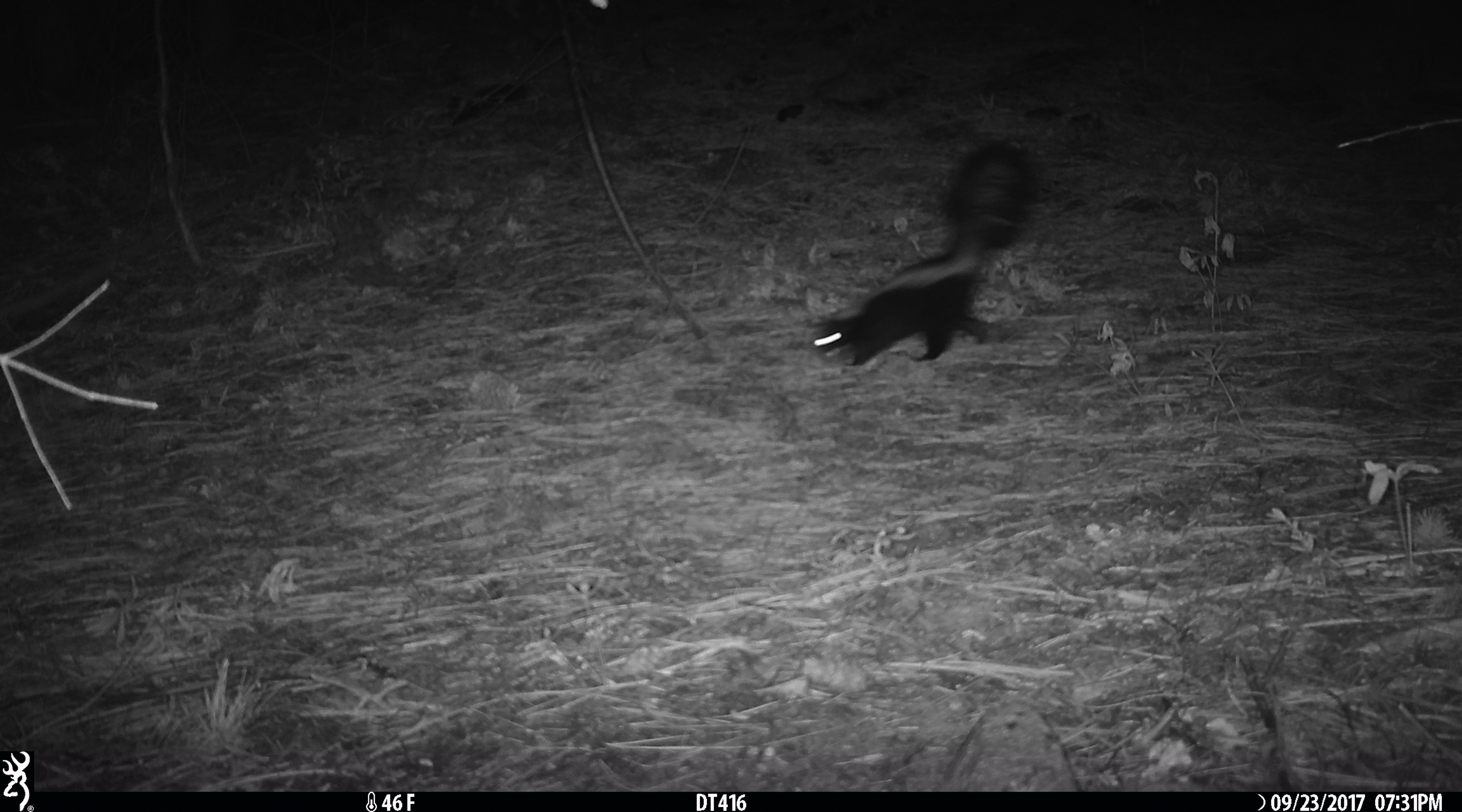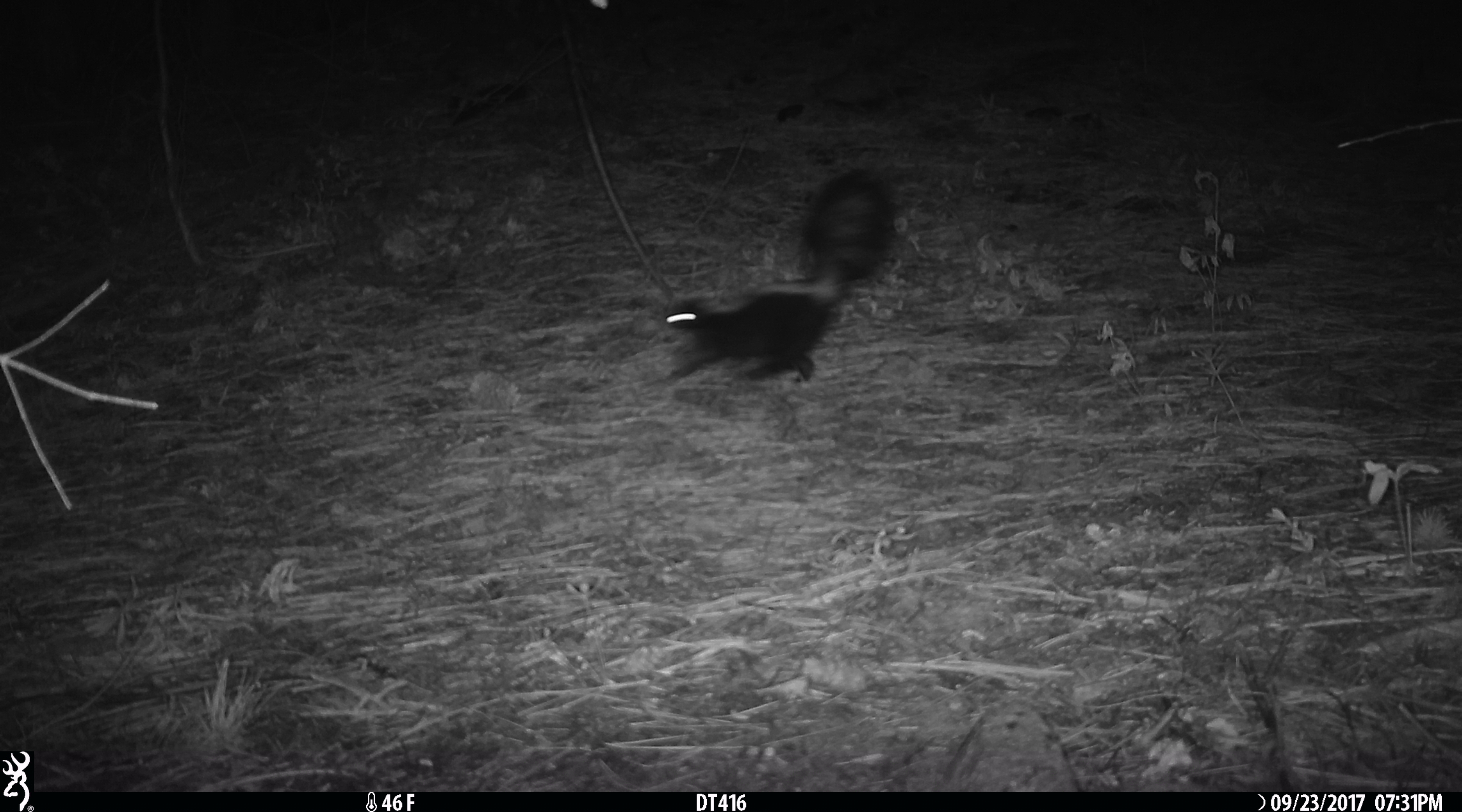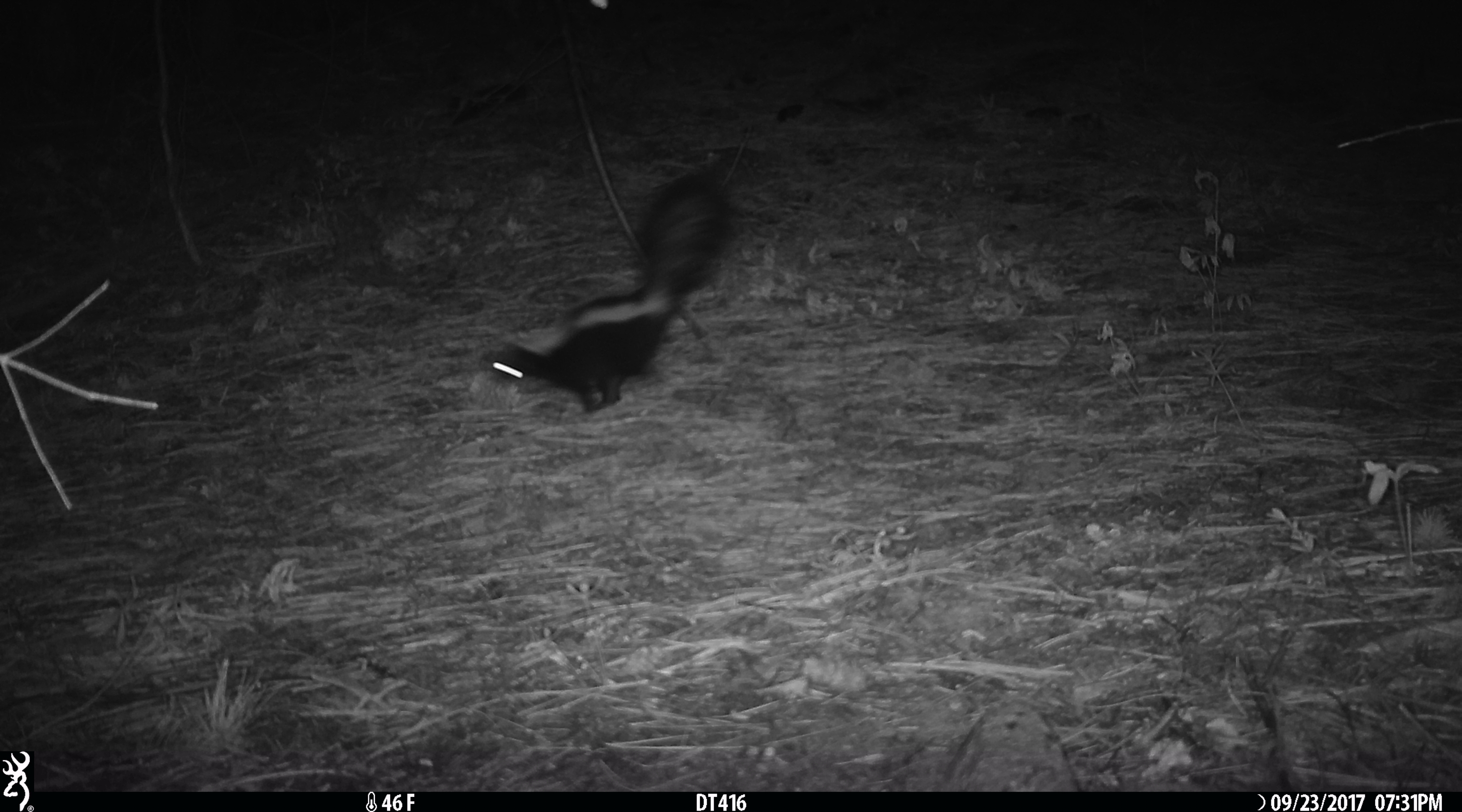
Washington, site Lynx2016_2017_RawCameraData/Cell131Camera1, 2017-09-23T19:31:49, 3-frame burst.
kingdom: Animalia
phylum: Chordata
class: Mammalia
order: Carnivora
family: Mephitidae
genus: Mephitis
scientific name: Mephitis mephitis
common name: striped skunk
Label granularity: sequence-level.